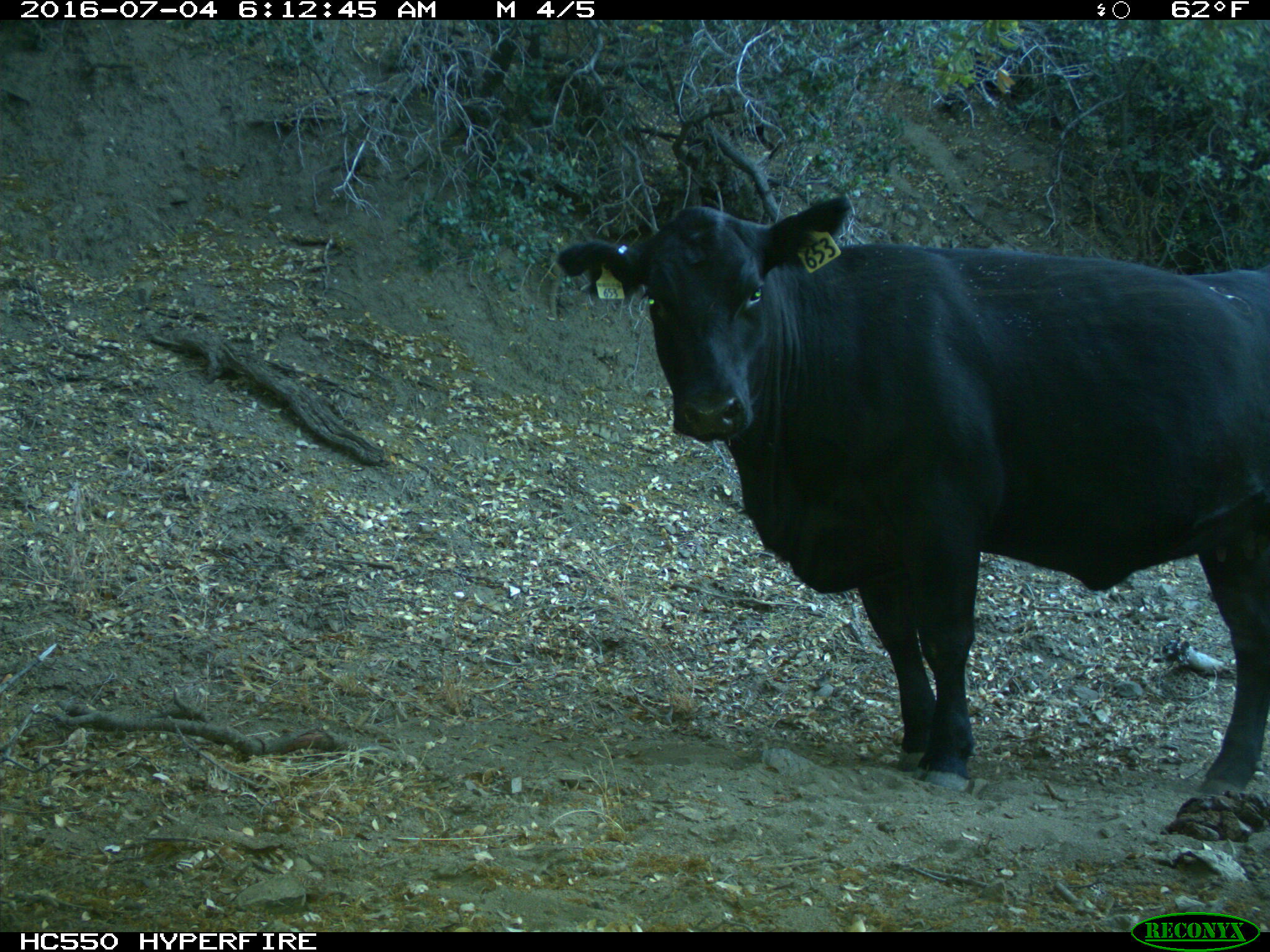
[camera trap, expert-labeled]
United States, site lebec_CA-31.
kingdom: Animalia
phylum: Chordata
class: Mammalia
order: Artiodactyla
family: Bovidae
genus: Bos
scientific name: Bos taurus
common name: domestic cow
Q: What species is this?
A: Bos taurus (domestic cow).